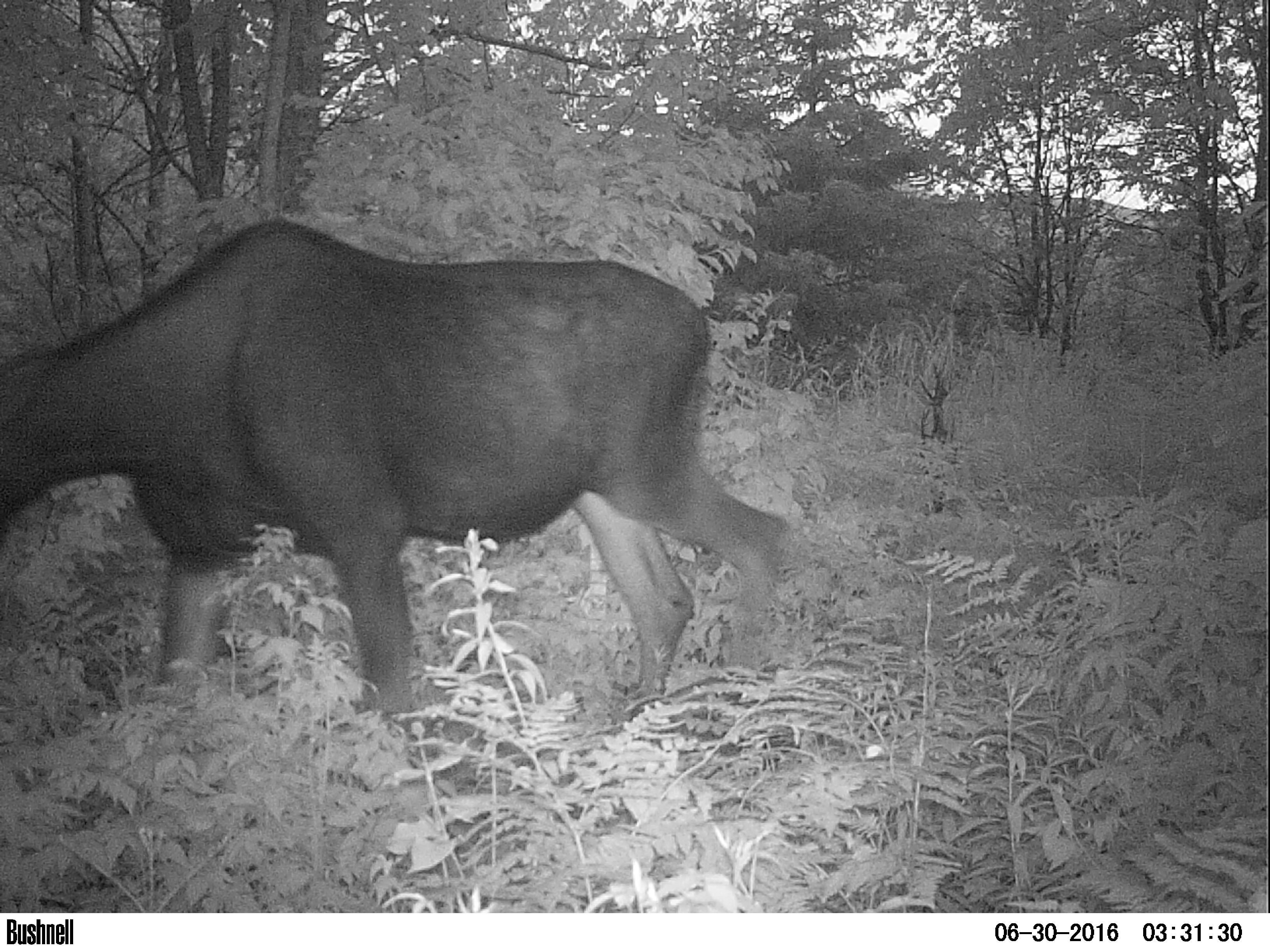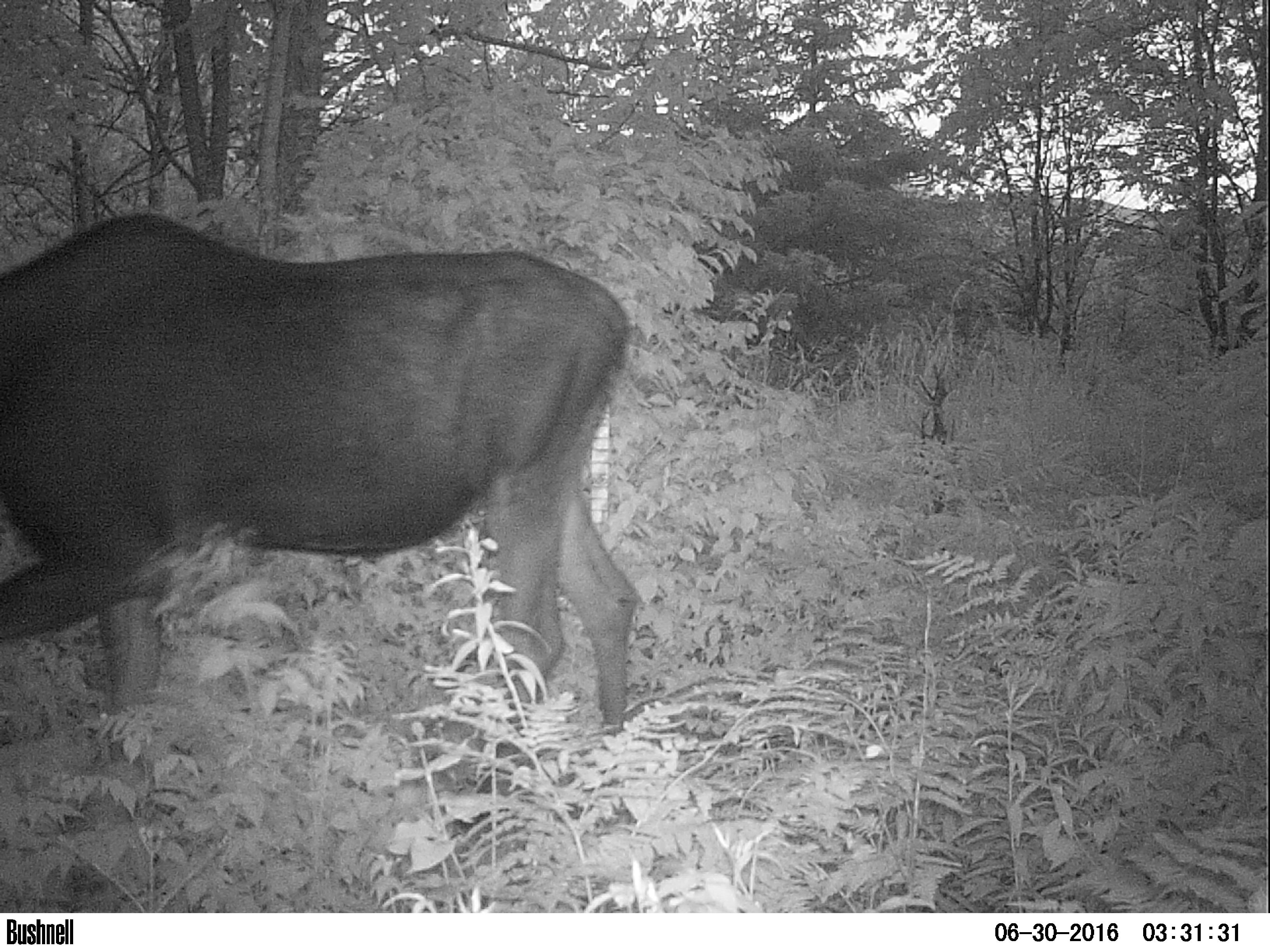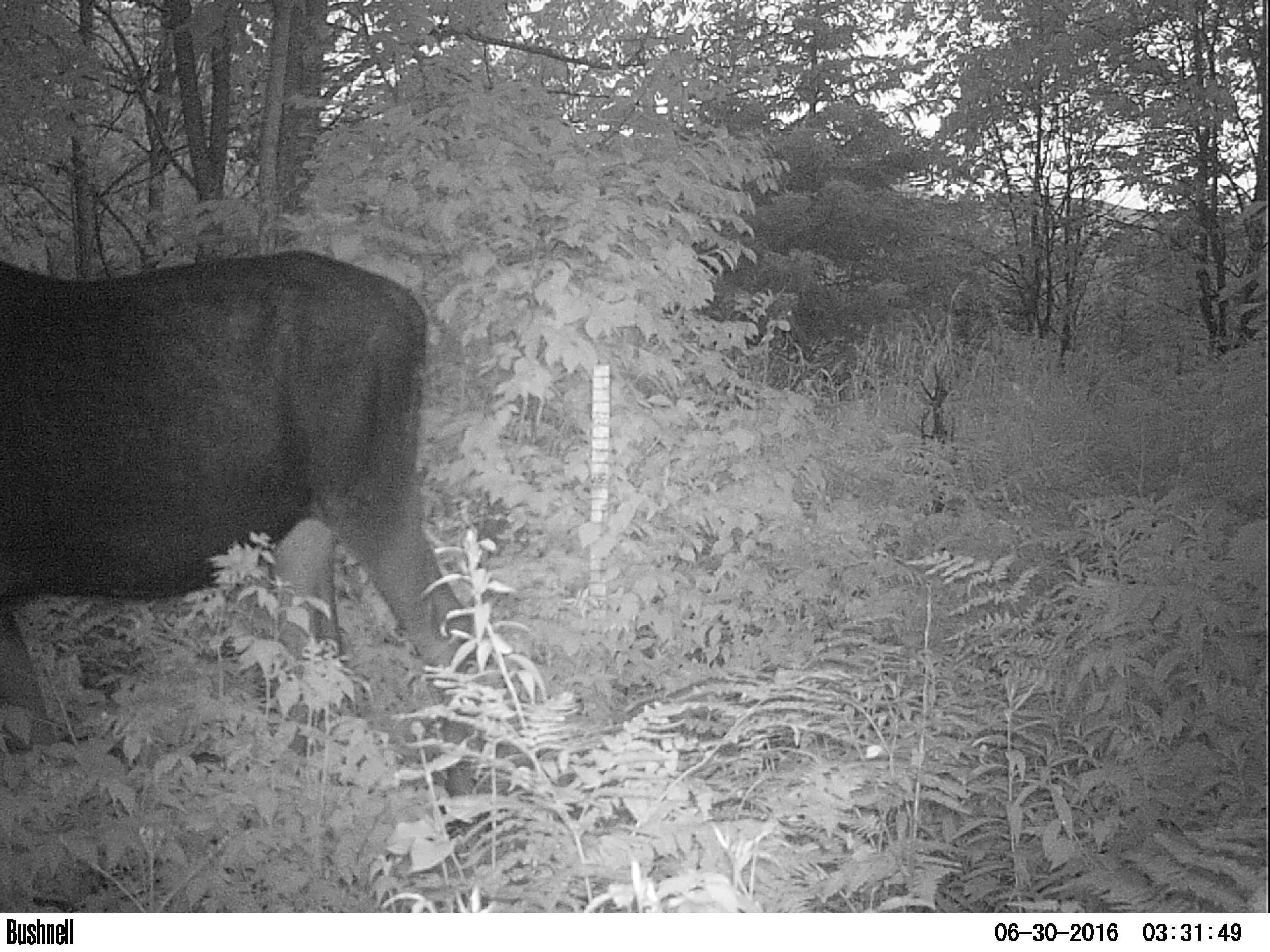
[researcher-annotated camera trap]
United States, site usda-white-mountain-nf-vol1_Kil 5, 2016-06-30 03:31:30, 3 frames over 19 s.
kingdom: Animalia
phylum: Chordata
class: Mammalia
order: Artiodactyla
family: Cervidae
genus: Alces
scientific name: Alces alces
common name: moose